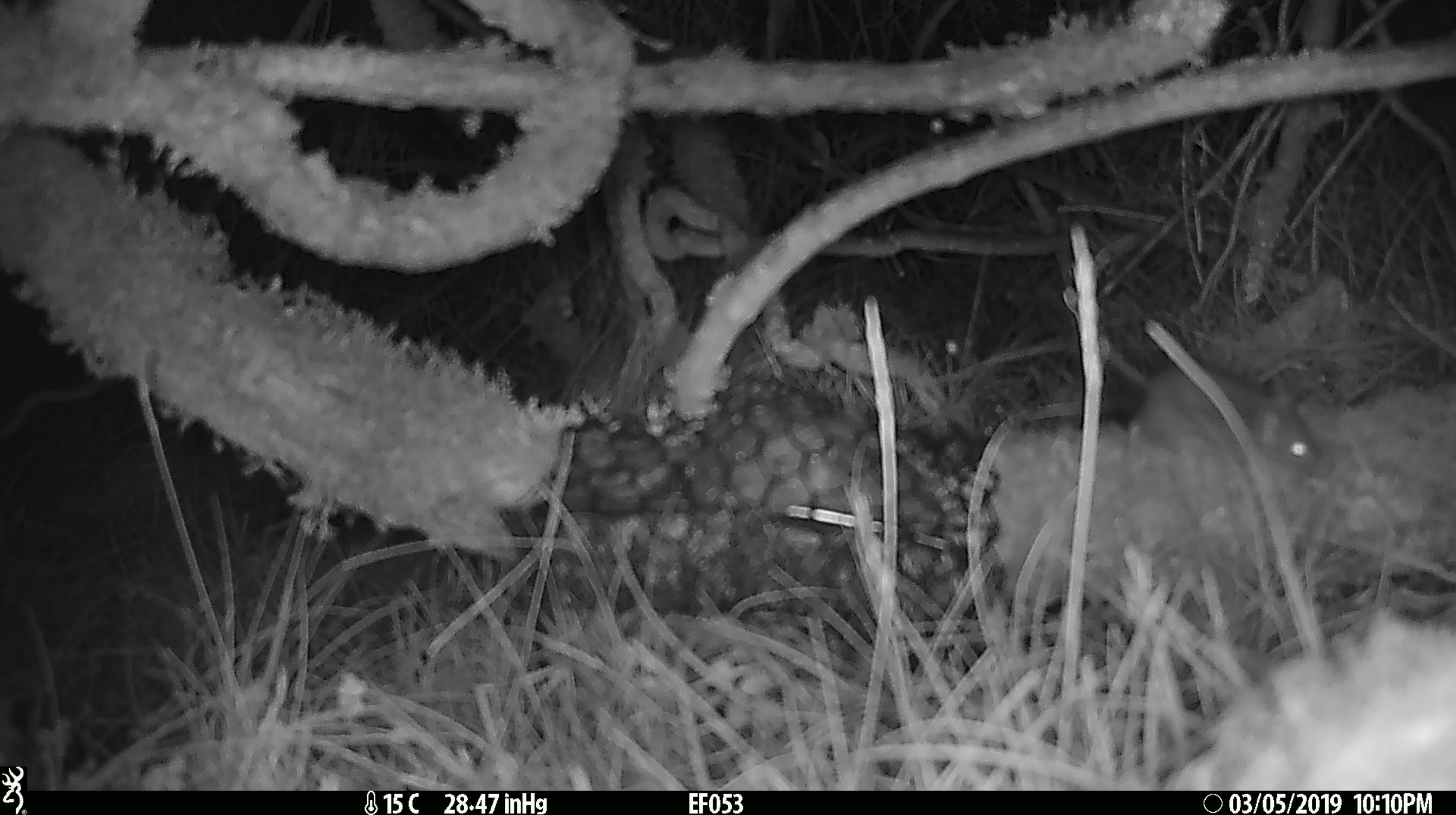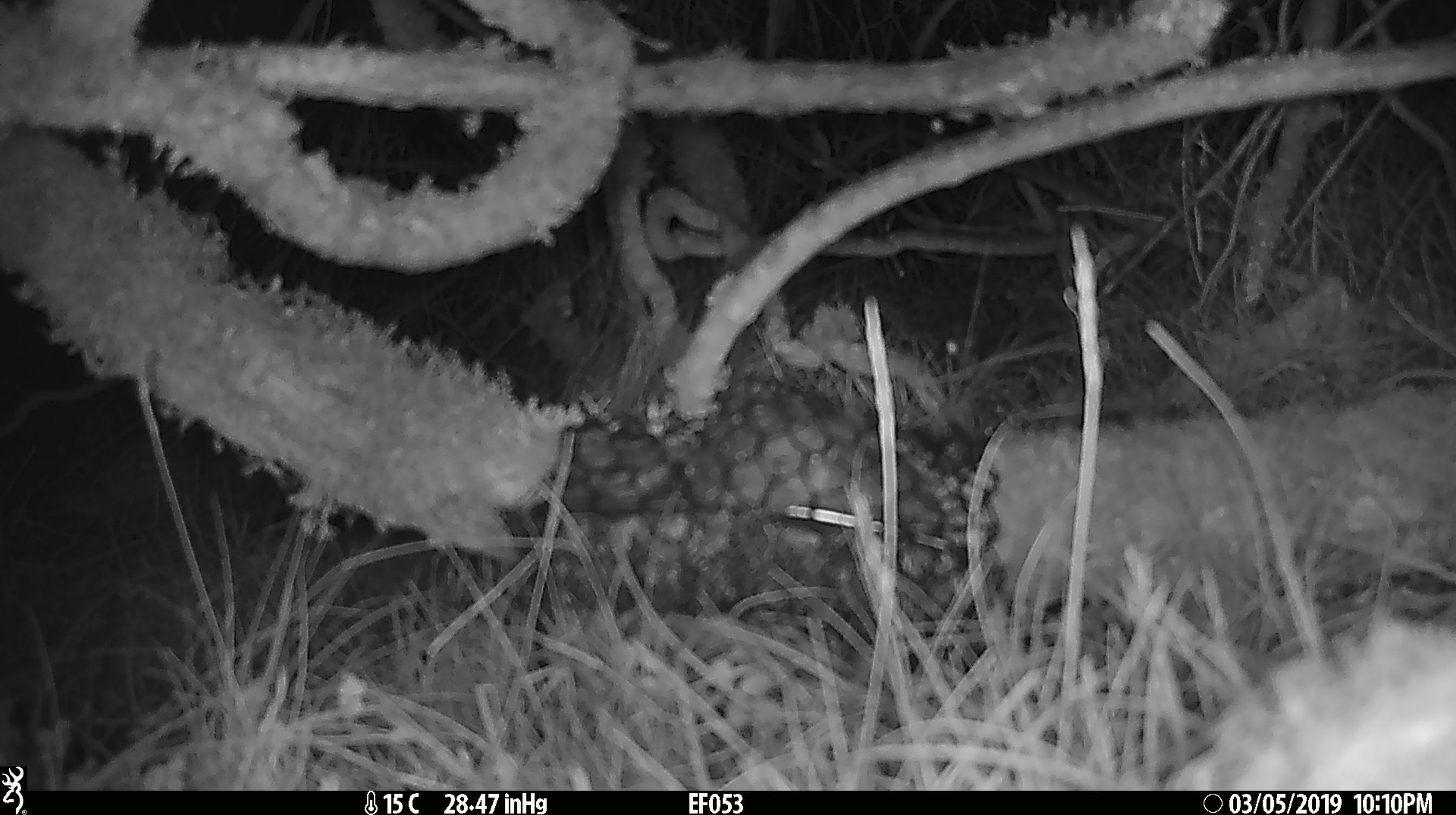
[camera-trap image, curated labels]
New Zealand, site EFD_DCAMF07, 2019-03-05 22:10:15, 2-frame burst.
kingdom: Animalia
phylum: Chordata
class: Mammalia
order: Rodentia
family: Muridae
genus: Mus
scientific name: Mus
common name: mouse